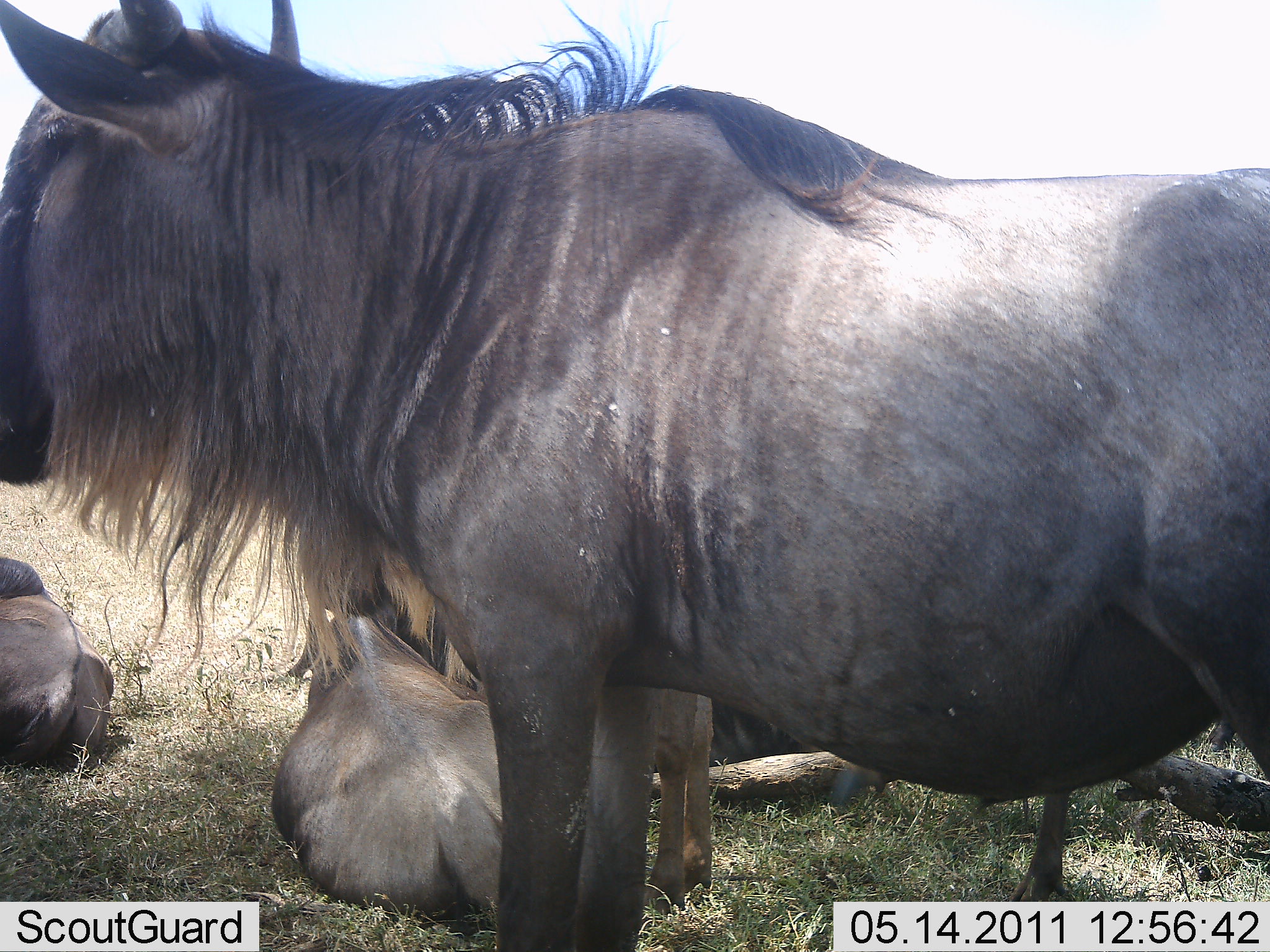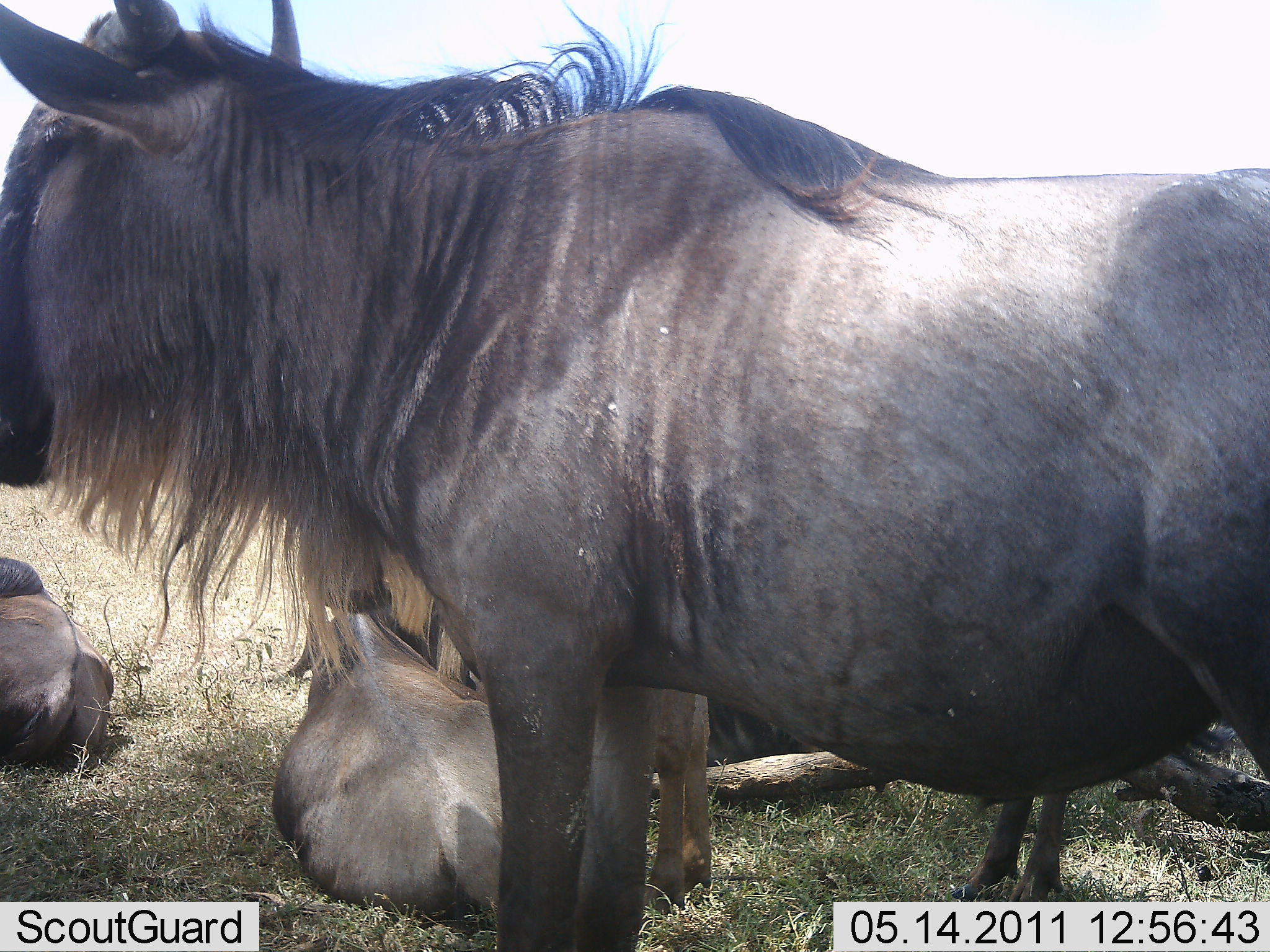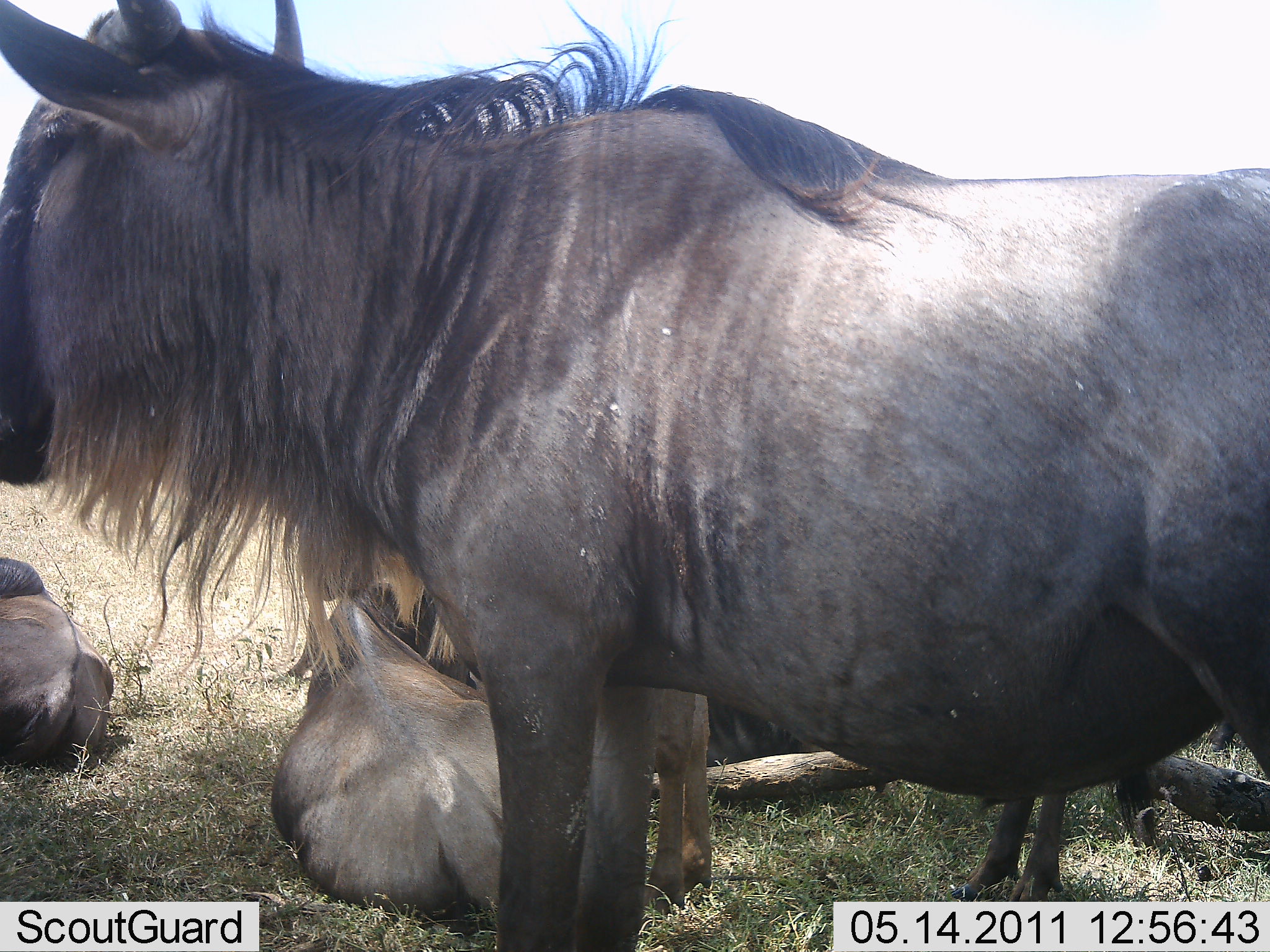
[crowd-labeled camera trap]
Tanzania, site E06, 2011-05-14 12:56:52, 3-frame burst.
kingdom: Animalia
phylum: Chordata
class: Mammalia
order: Artiodactyla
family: Bovidae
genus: Connochaetes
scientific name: Connochaetes taurinus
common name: blue wildebeest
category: wildebeest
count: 4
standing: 92%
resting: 100%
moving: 0%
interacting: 0%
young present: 8%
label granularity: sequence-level